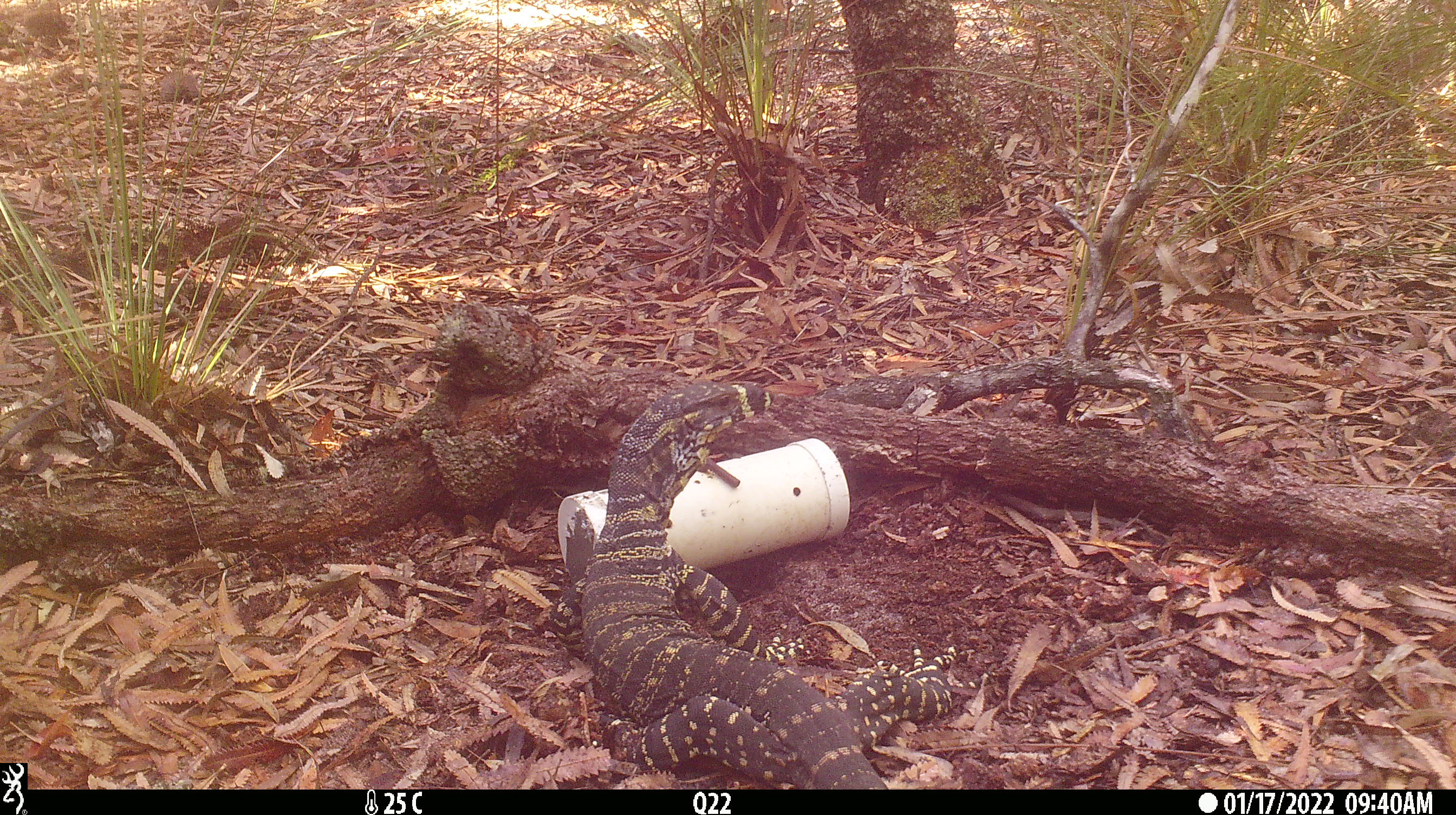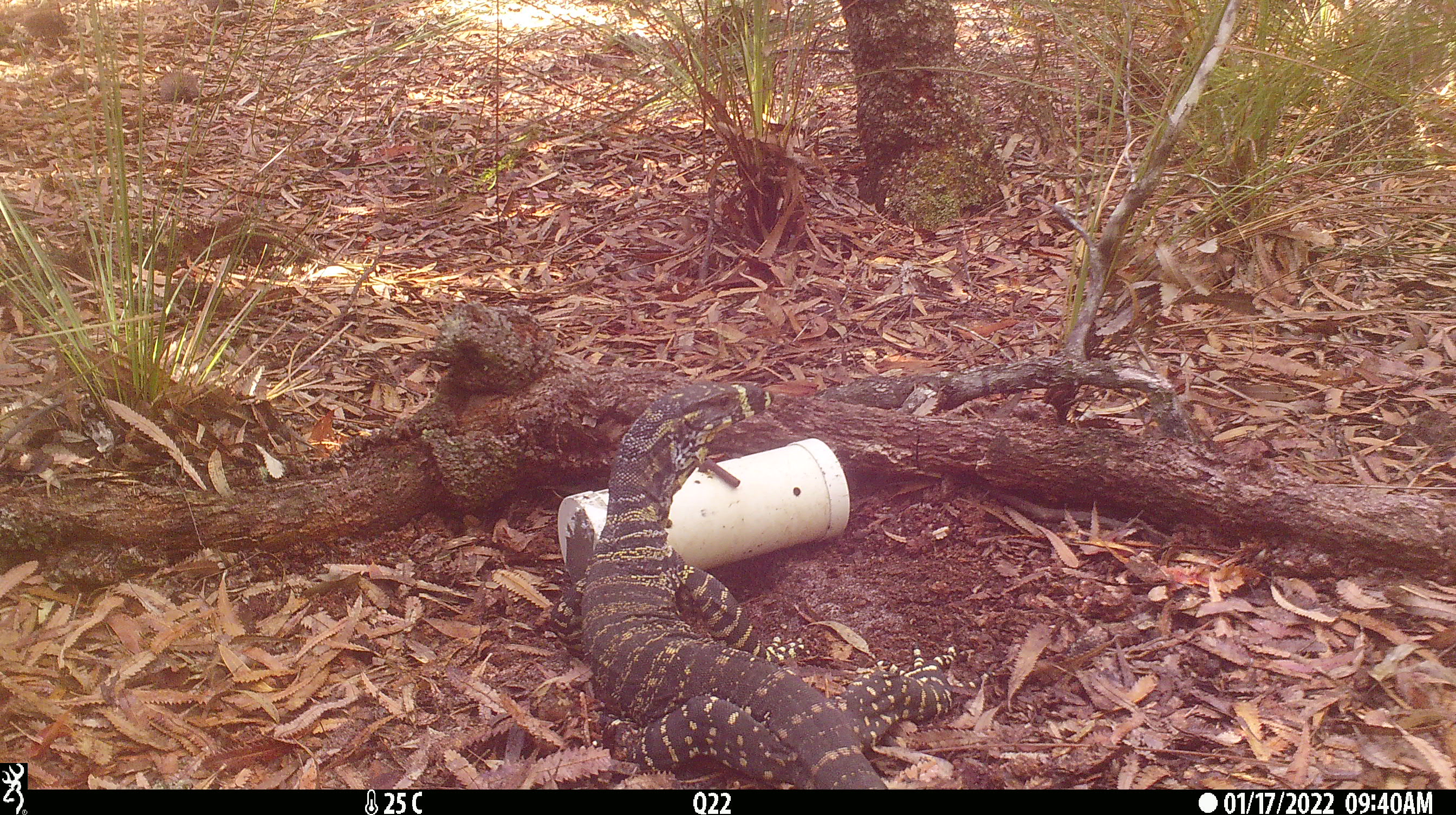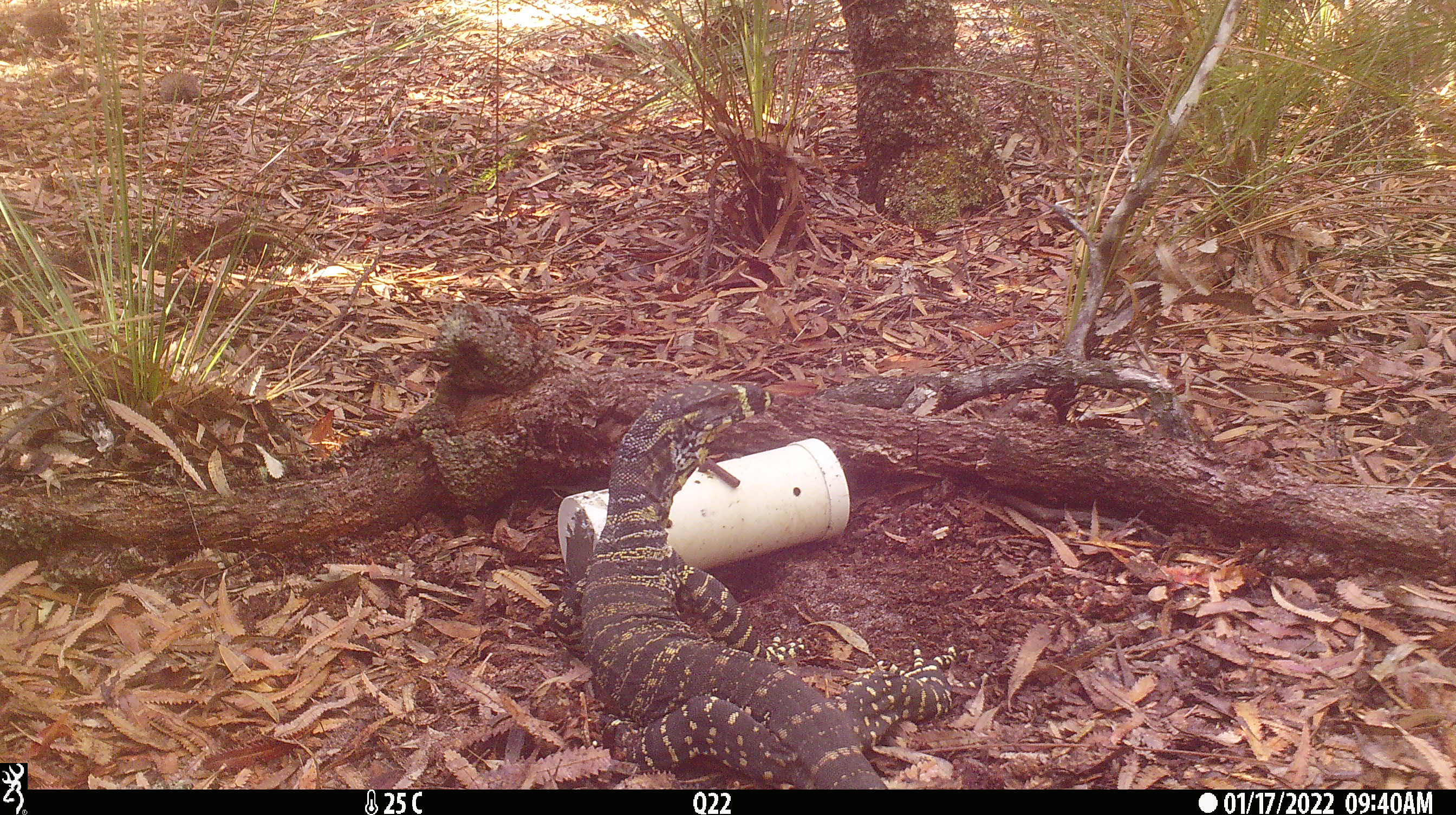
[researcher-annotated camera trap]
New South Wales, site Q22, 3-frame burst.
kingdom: Animalia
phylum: Chordata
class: Reptilia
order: Squamata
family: Varanidae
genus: Varanus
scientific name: Varanus varius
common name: lace monitor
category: goanna